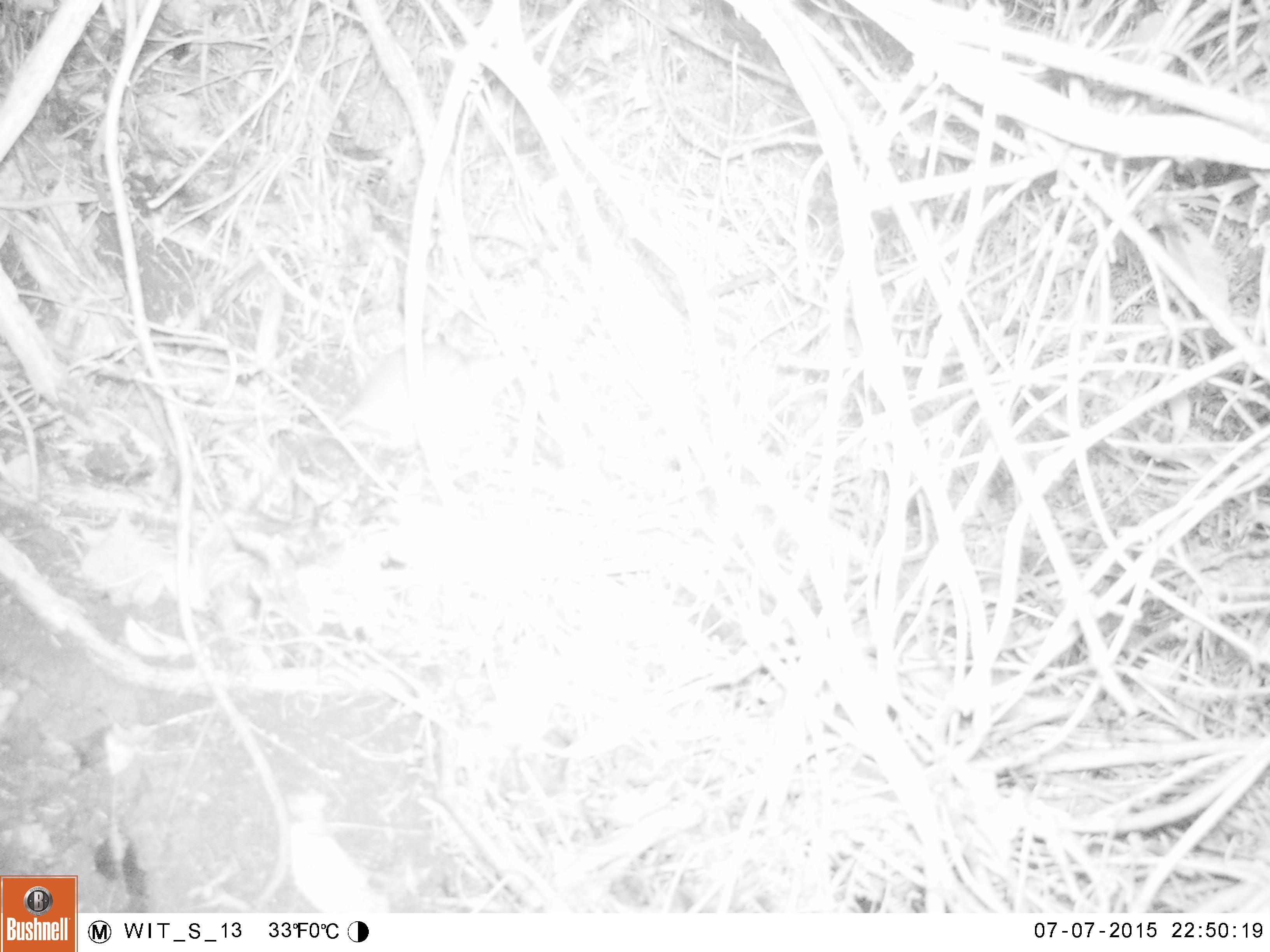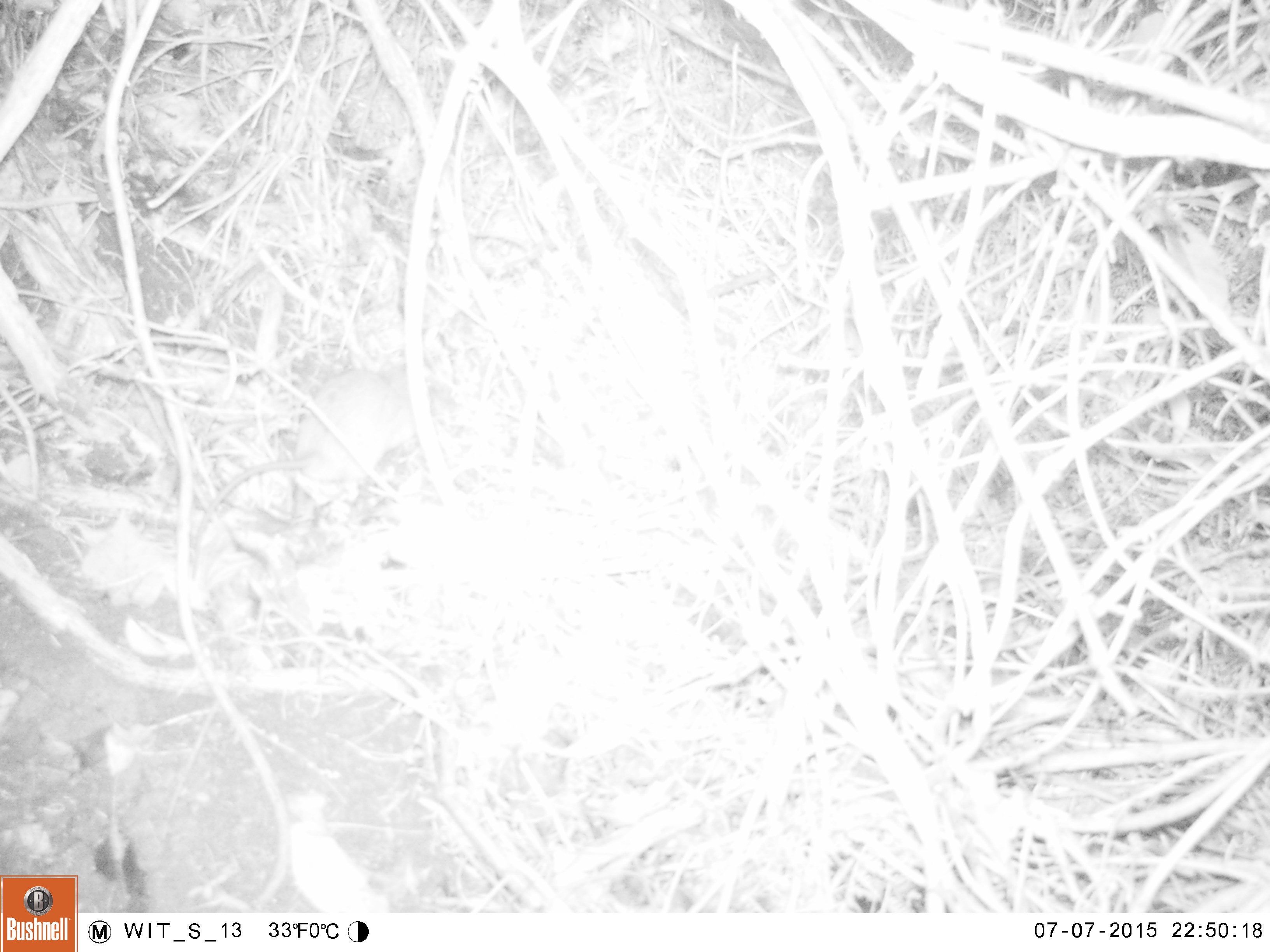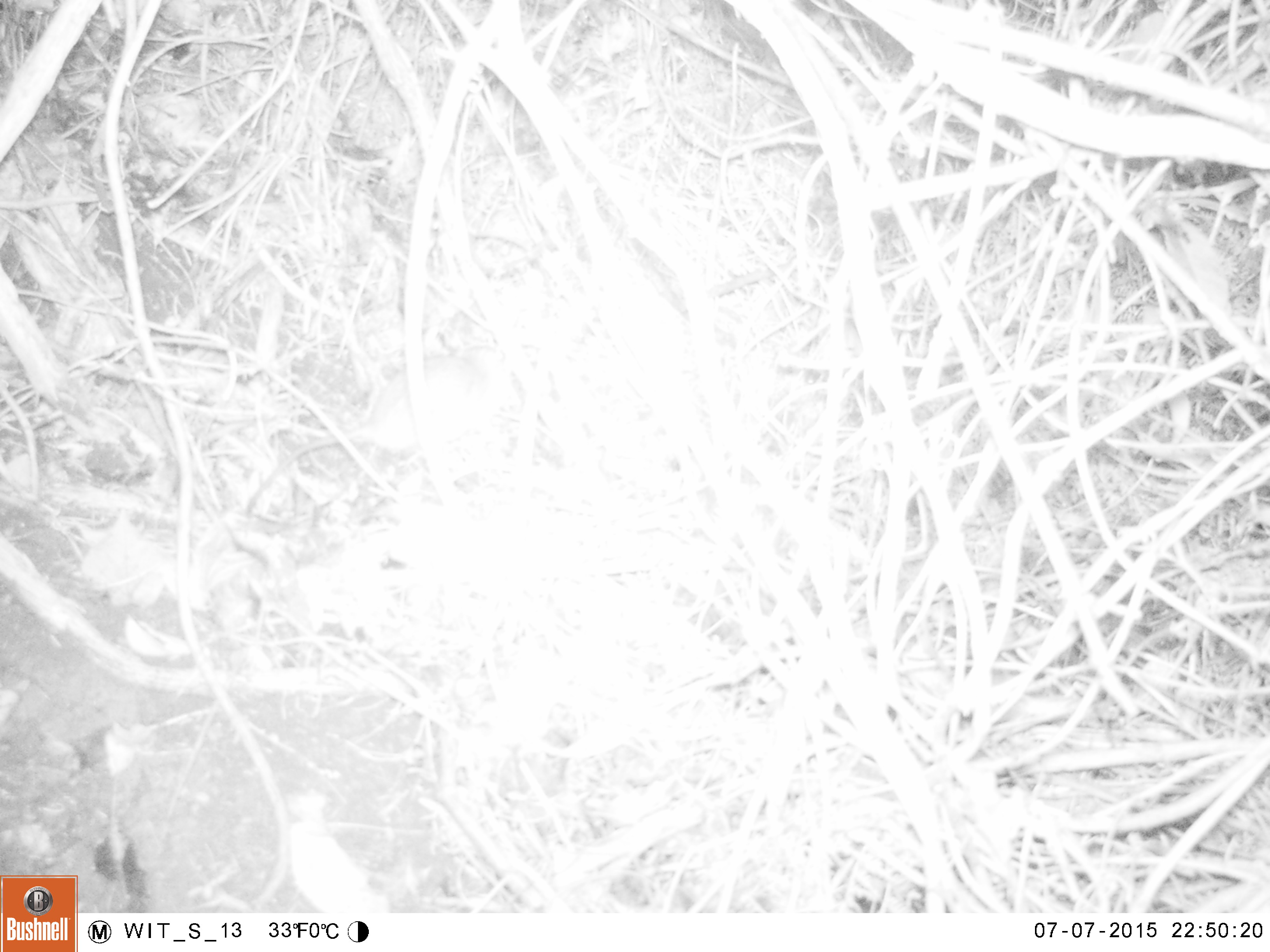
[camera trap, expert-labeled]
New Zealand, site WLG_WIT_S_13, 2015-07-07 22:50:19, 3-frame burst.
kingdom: Animalia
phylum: Chordata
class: Mammalia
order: Rodentia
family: Muridae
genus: Rattus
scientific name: Rattus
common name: rat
Rat (Rattus).